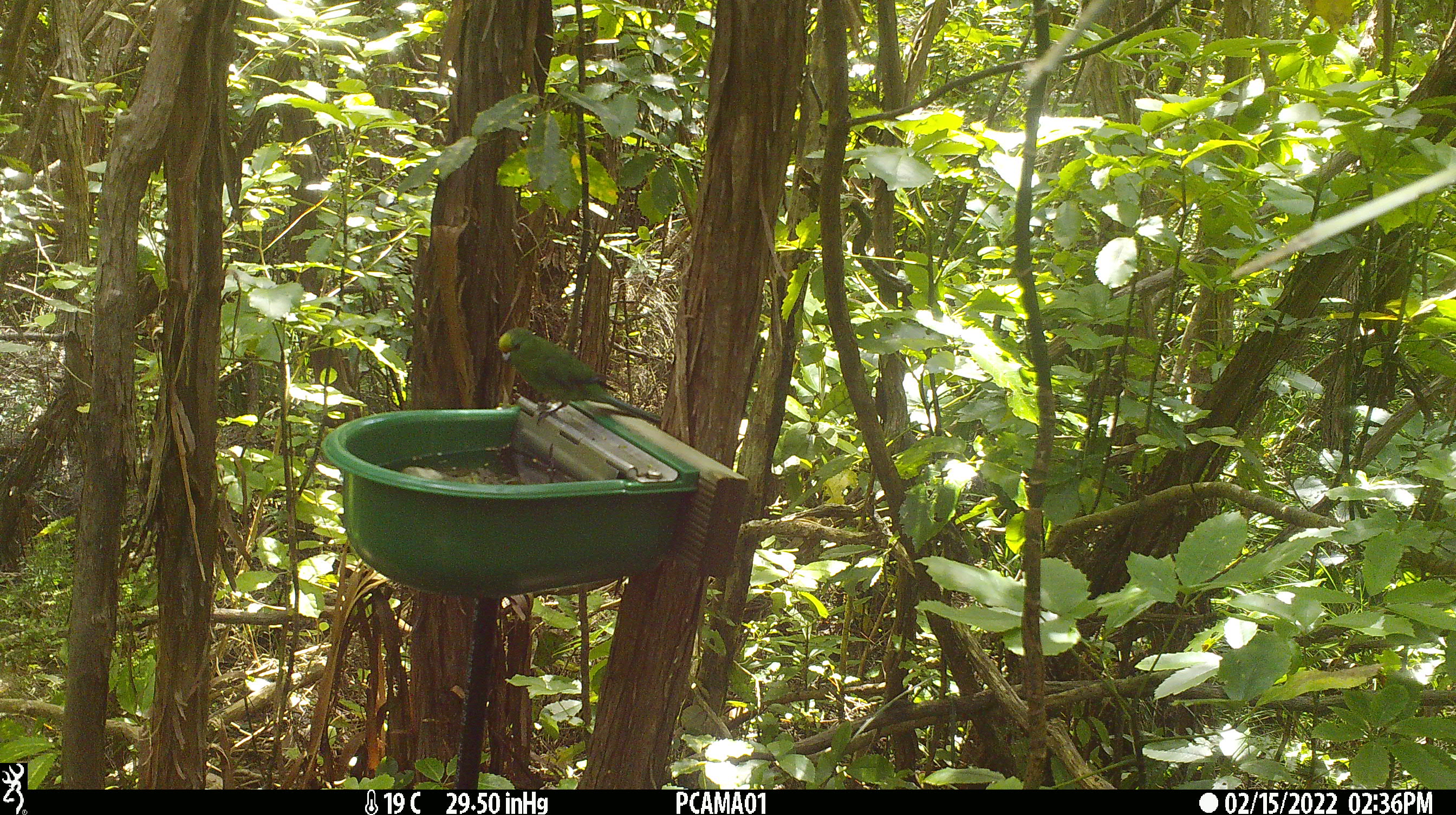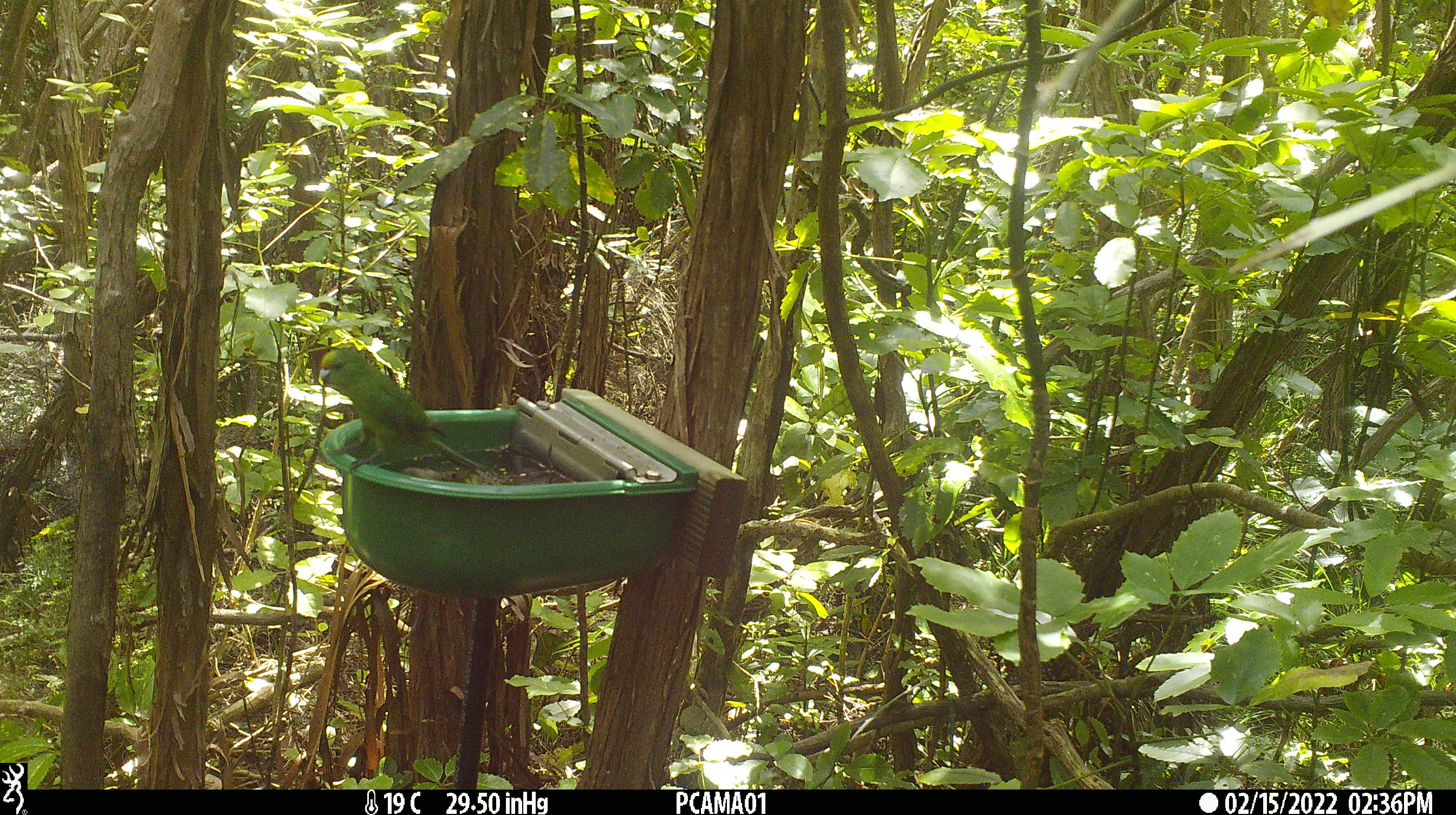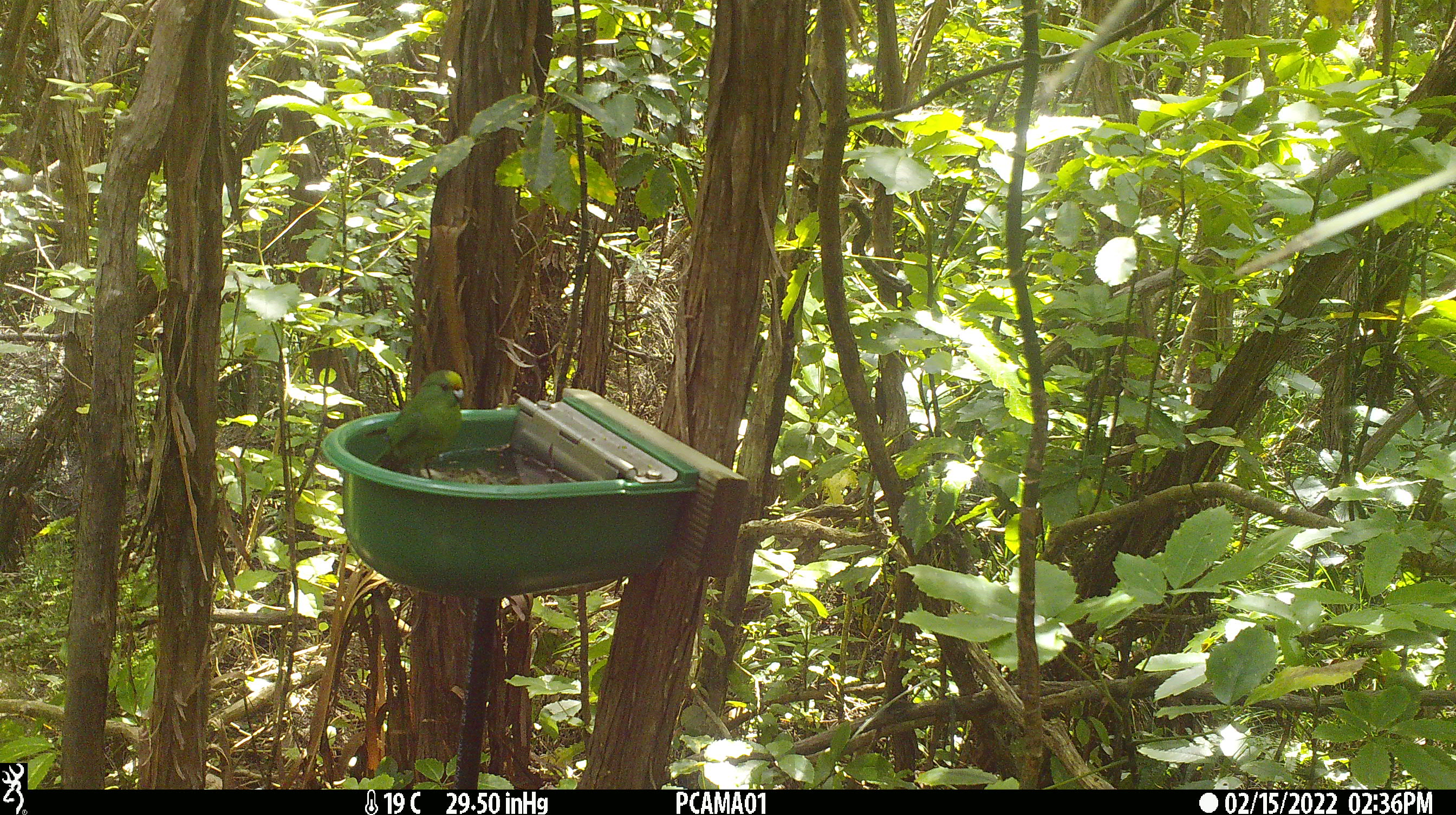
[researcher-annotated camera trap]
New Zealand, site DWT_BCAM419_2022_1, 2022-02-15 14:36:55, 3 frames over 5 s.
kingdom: Animalia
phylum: Chordata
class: Aves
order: Psittaciformes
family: Psittaculidae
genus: Cyanoramphus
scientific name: Cyanoramphus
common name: parakeet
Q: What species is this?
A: Parakeet (Cyanoramphus).